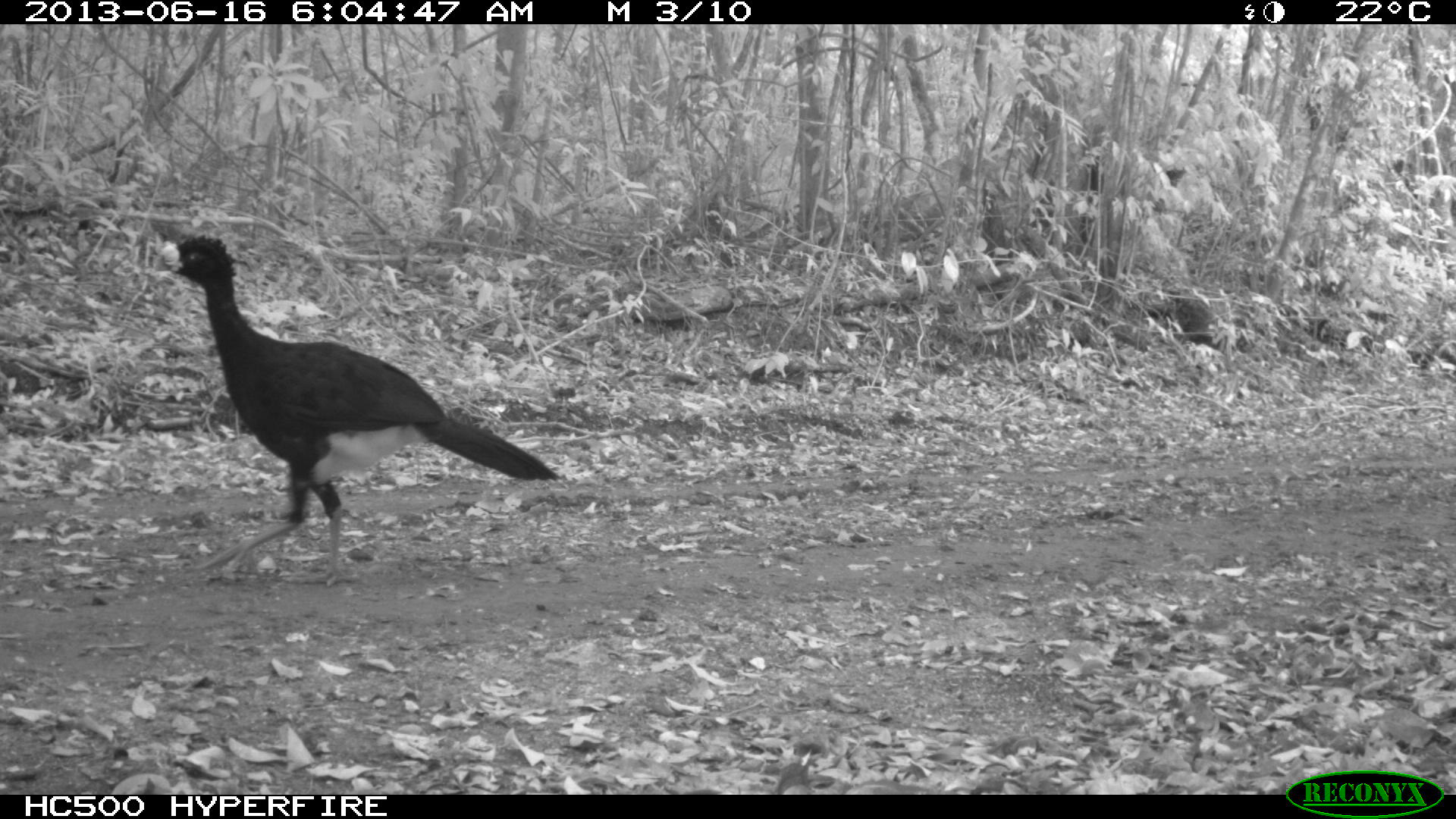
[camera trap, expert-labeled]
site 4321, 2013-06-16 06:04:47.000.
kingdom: Animalia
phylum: Chordata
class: Aves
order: Galliformes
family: Cracidae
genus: Crax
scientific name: Crax rubra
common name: great curassow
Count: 1.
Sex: male.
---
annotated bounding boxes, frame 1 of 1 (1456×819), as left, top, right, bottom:
crax rubra: 152, 233, 563, 587